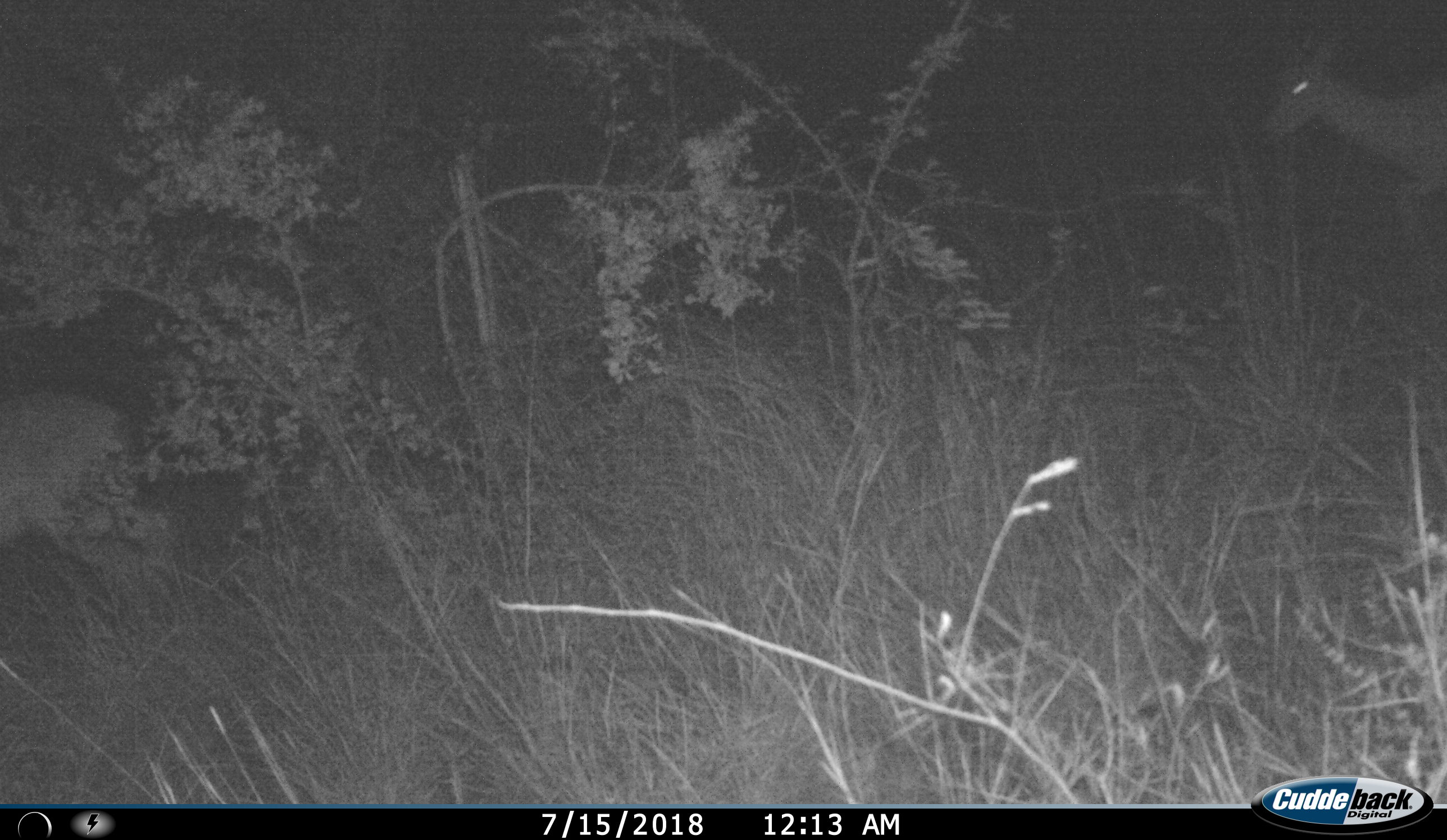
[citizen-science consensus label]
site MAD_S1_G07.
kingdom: Animalia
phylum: Chordata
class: Mammalia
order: Artiodactyla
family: Bovidae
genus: Aepyceros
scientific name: Aepyceros melampus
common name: impala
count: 1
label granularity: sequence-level